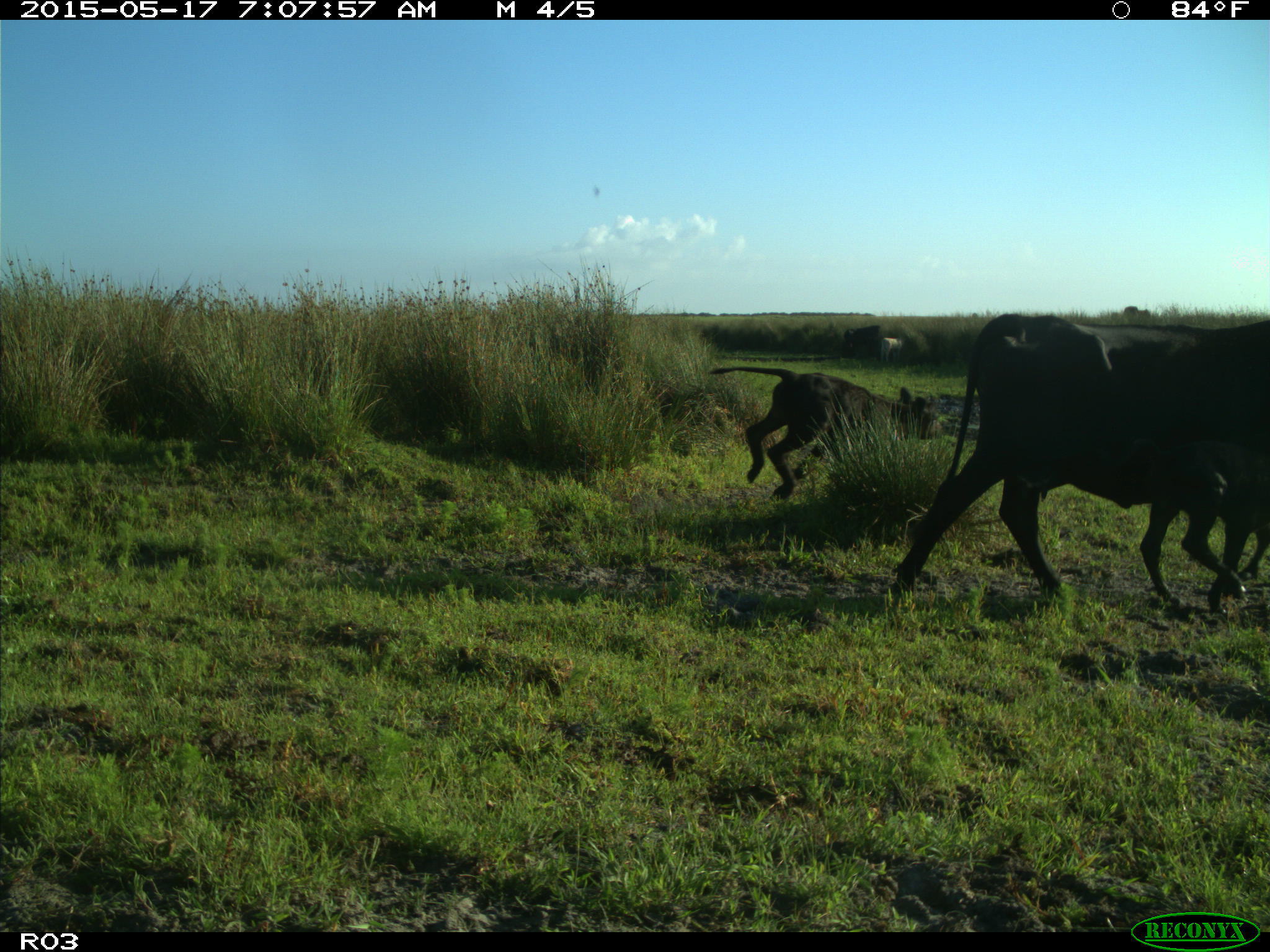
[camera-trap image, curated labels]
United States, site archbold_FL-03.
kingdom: Animalia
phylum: Chordata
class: Mammalia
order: Artiodactyla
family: Bovidae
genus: Bos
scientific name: Bos taurus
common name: domestic cow